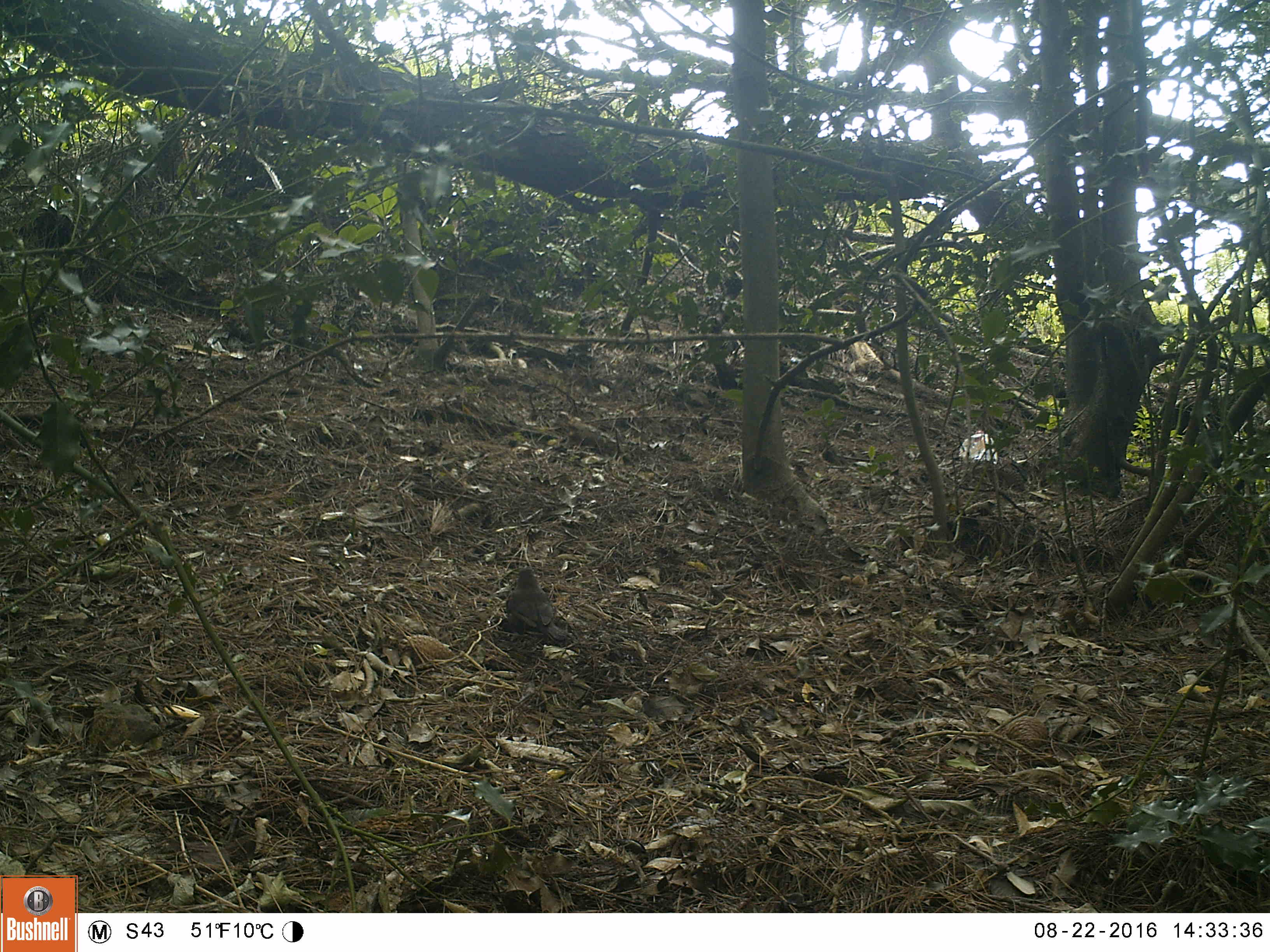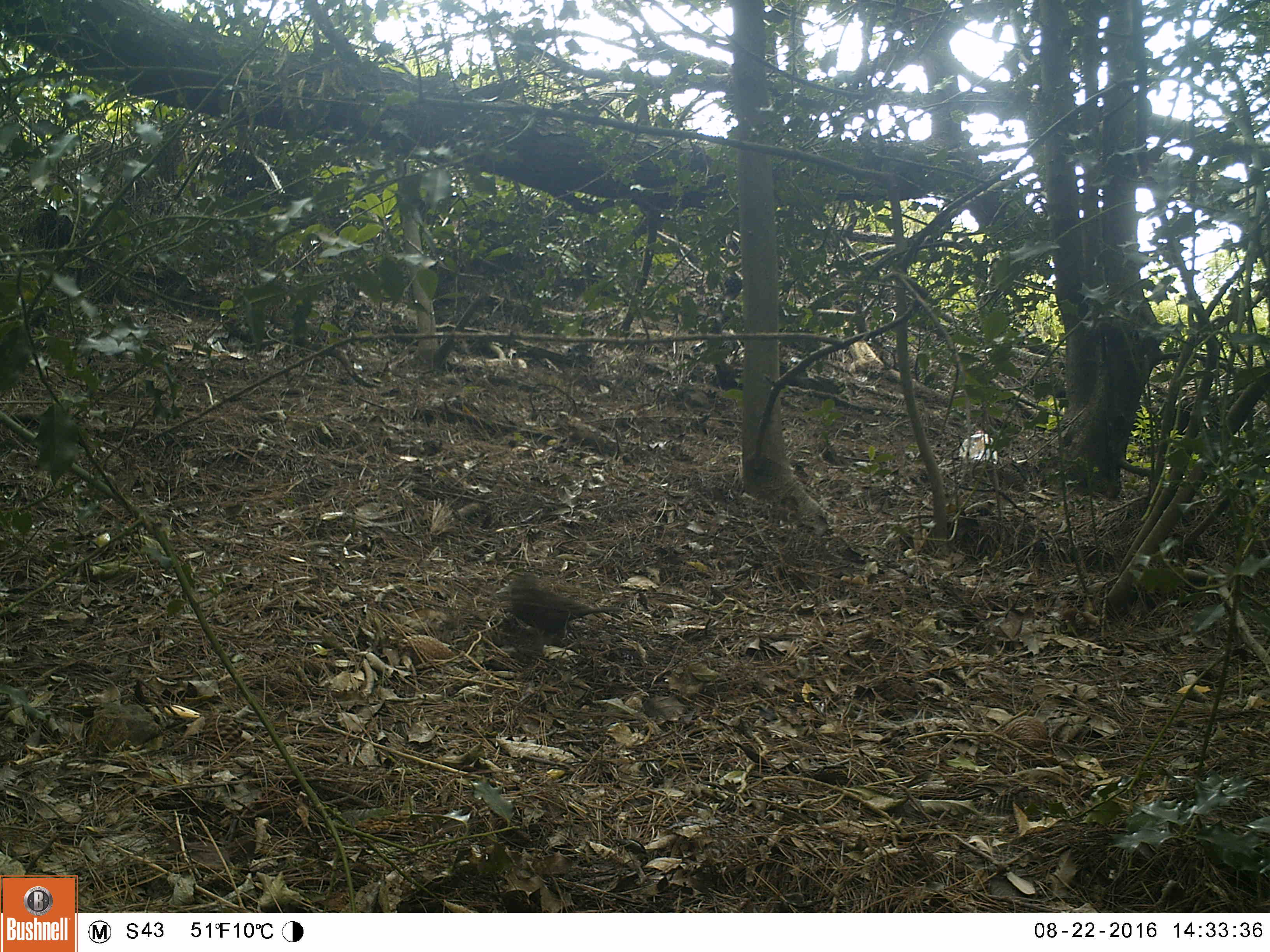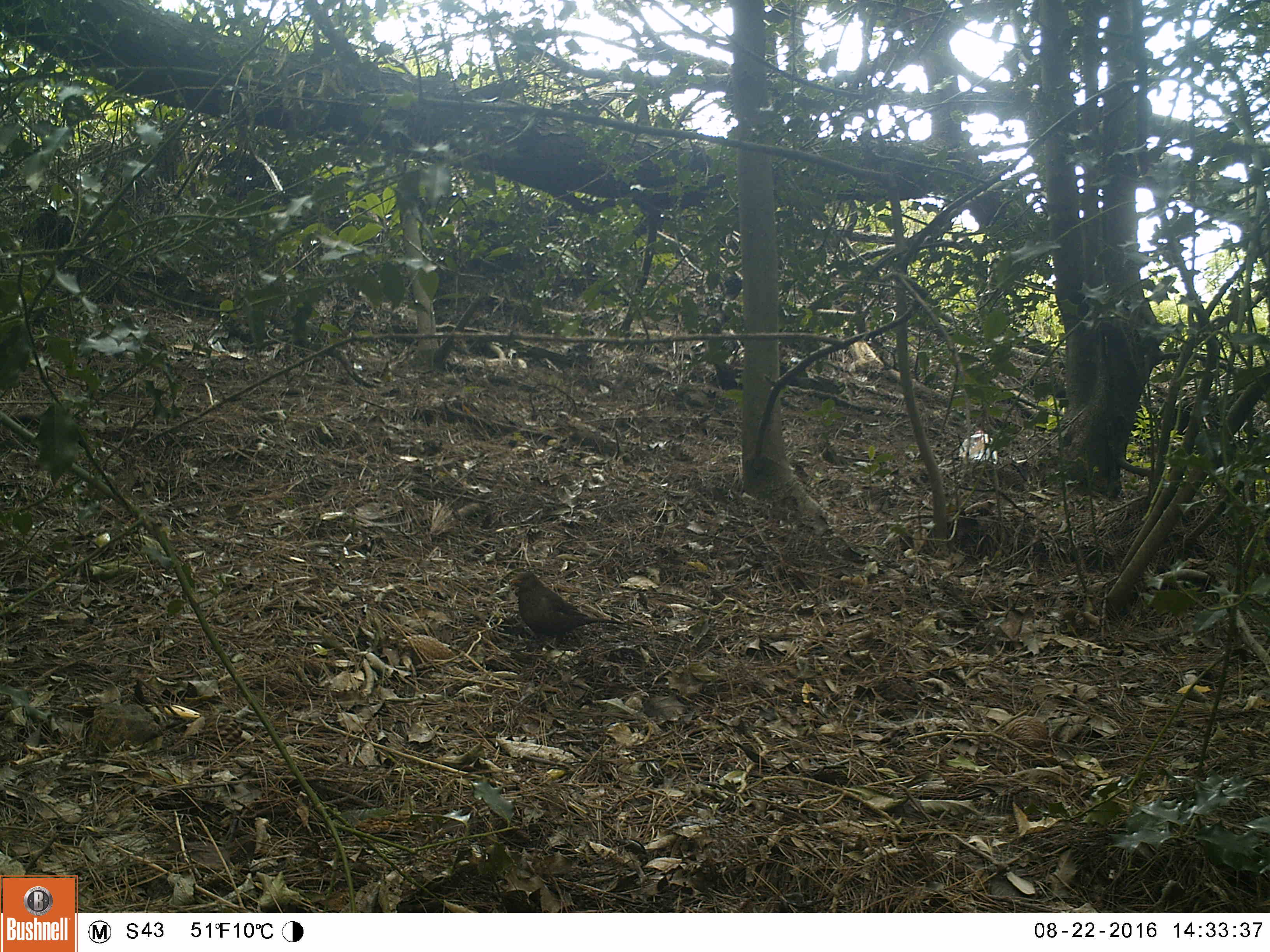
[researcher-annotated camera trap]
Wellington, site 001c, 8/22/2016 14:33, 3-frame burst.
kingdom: Animalia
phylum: Chordata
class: Aves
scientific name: Aves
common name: bird